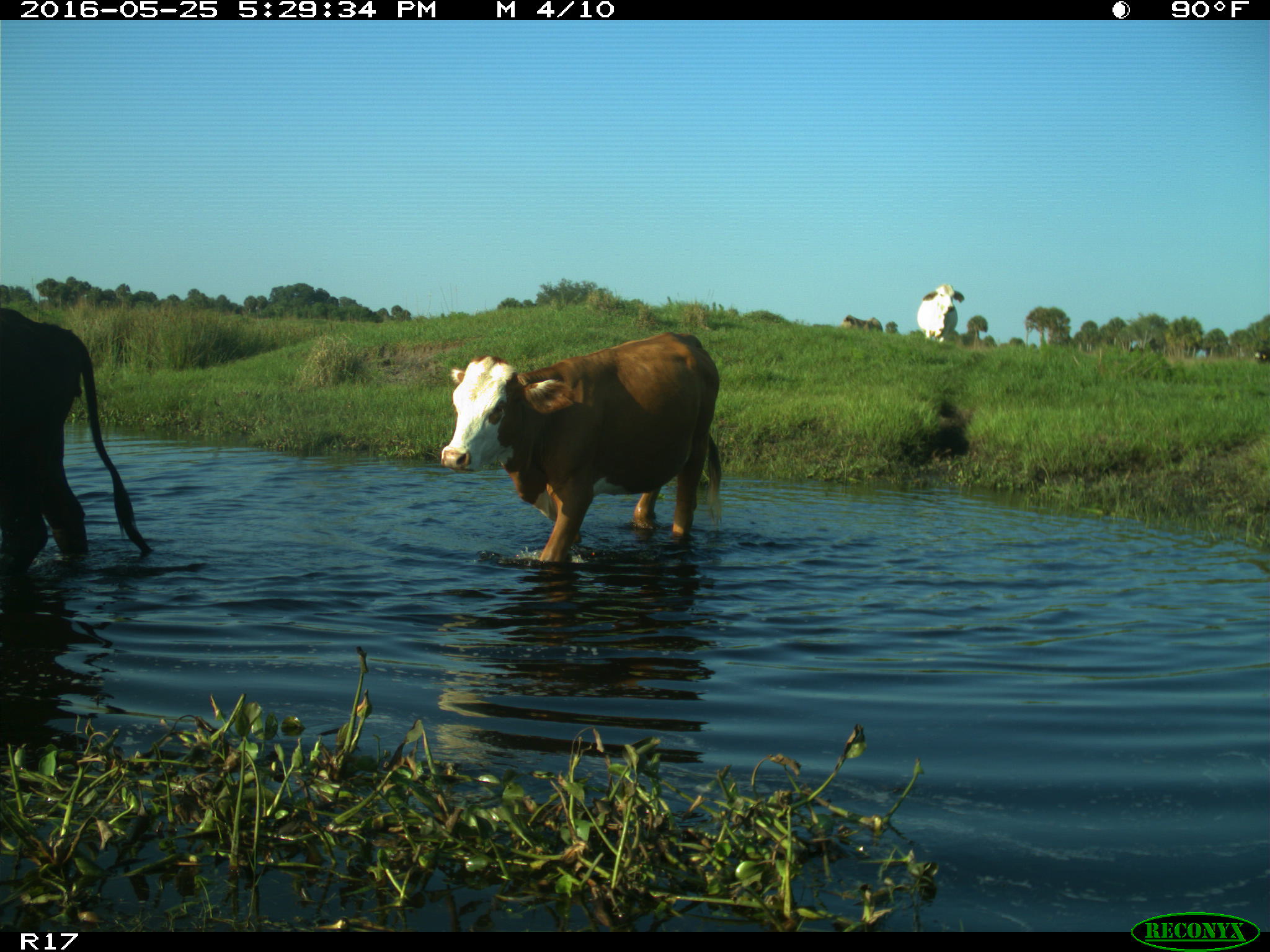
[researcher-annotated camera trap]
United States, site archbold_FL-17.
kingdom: Animalia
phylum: Chordata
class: Mammalia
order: Artiodactyla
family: Bovidae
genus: Bos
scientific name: Bos taurus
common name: domestic cow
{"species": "Bos taurus (domestic cow)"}